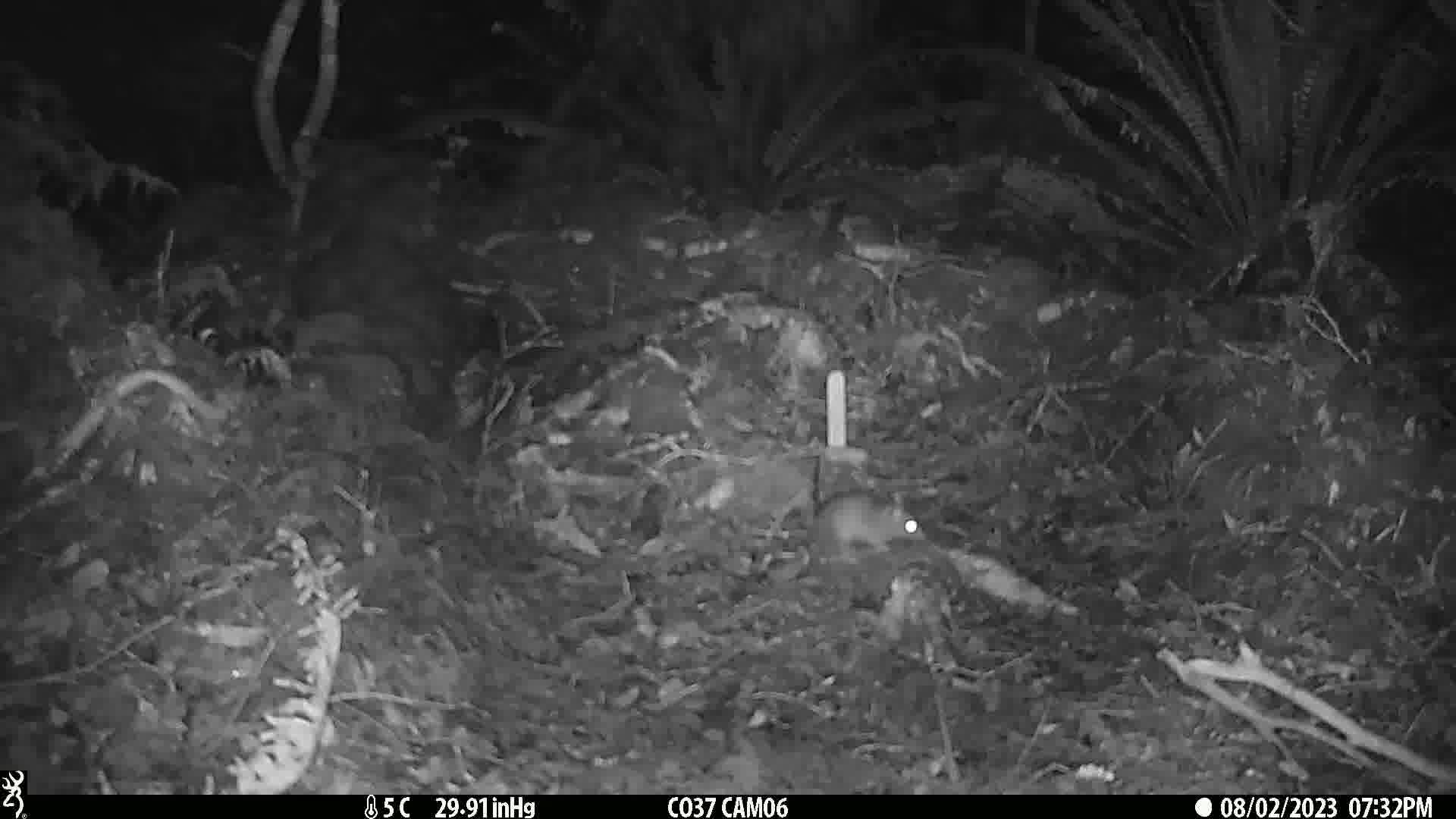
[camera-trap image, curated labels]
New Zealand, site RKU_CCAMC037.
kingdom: Animalia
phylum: Chordata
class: Mammalia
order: Rodentia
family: Muridae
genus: Rattus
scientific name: Rattus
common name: rat